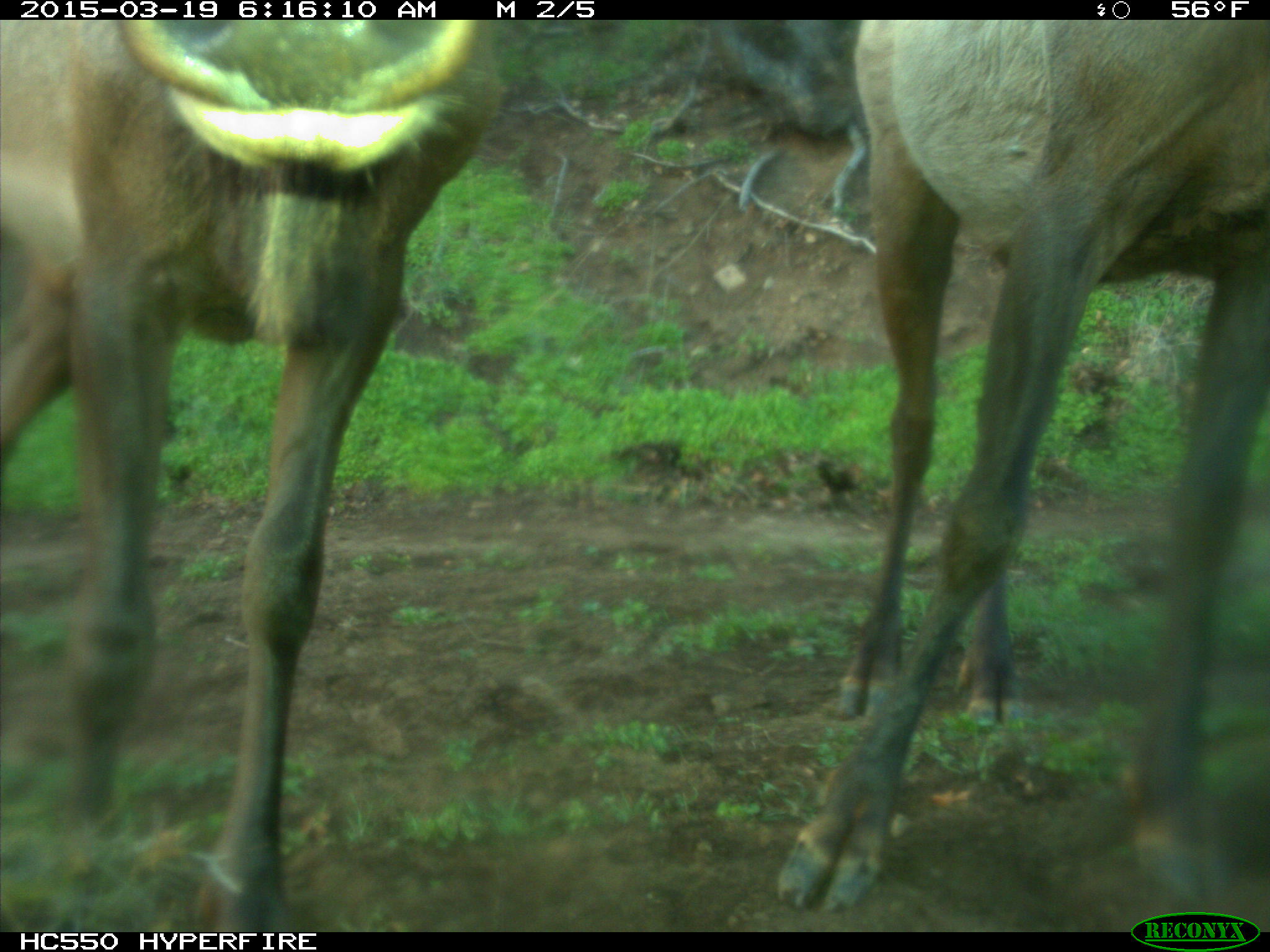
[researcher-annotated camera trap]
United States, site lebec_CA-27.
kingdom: Animalia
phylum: Chordata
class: Mammalia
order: Artiodactyla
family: Cervidae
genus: Cervus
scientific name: Cervus canadensis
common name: elk